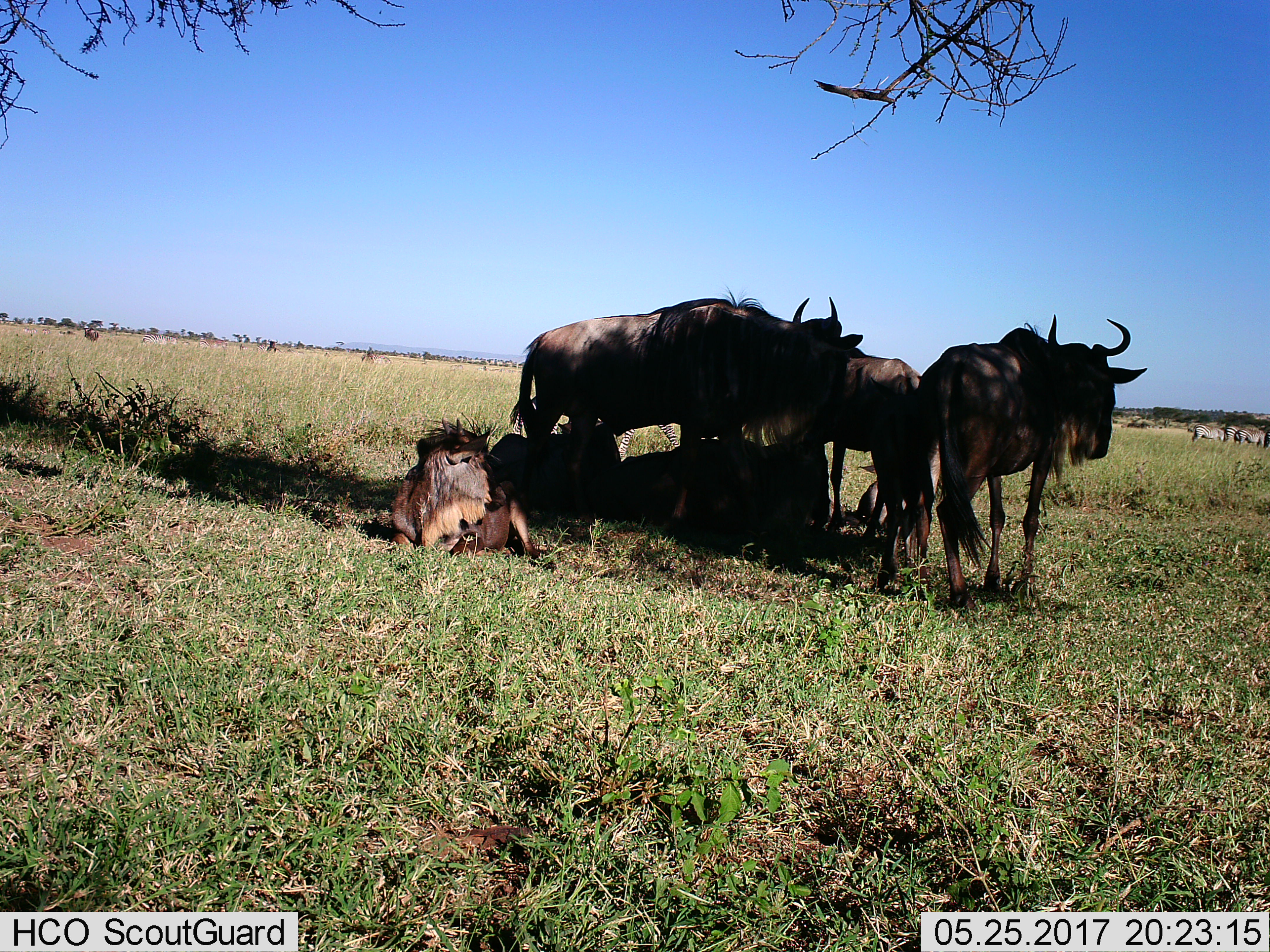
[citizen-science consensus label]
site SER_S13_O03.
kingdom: Animalia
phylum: Chordata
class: Mammalia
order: Artiodactyla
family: Bovidae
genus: Connochaetes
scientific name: Connochaetes taurinus taurinus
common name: blue wildebeest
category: wildebeestblue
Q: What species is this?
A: Wildebeestblue (blue wildebeest) (Connochaetes taurinus taurinus).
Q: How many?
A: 6.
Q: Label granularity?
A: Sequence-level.